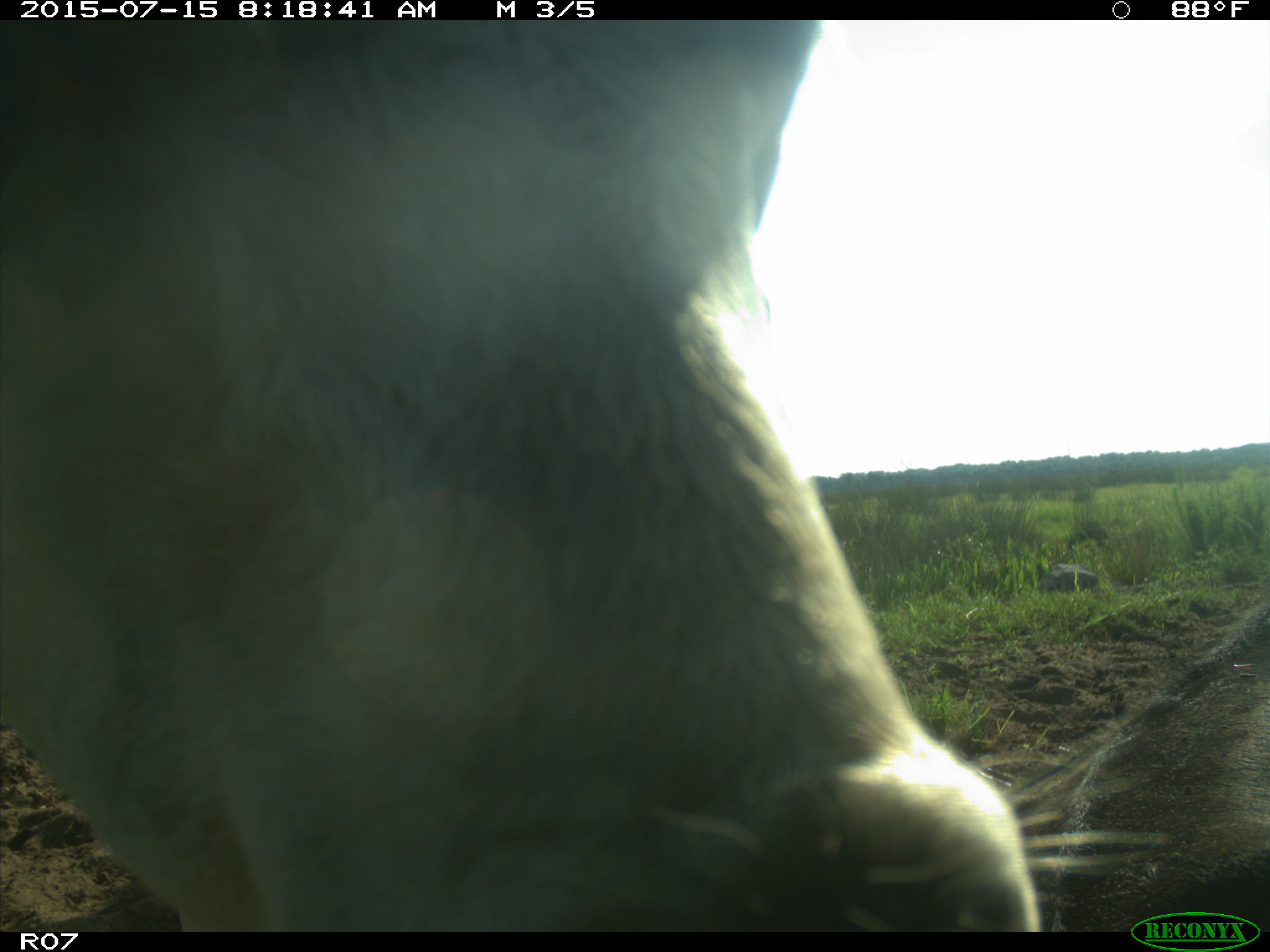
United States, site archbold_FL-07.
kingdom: Animalia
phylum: Chordata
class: Mammalia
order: Artiodactyla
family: Bovidae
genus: Bos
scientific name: Bos taurus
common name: domestic cow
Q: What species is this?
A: Bos taurus (domestic cow).